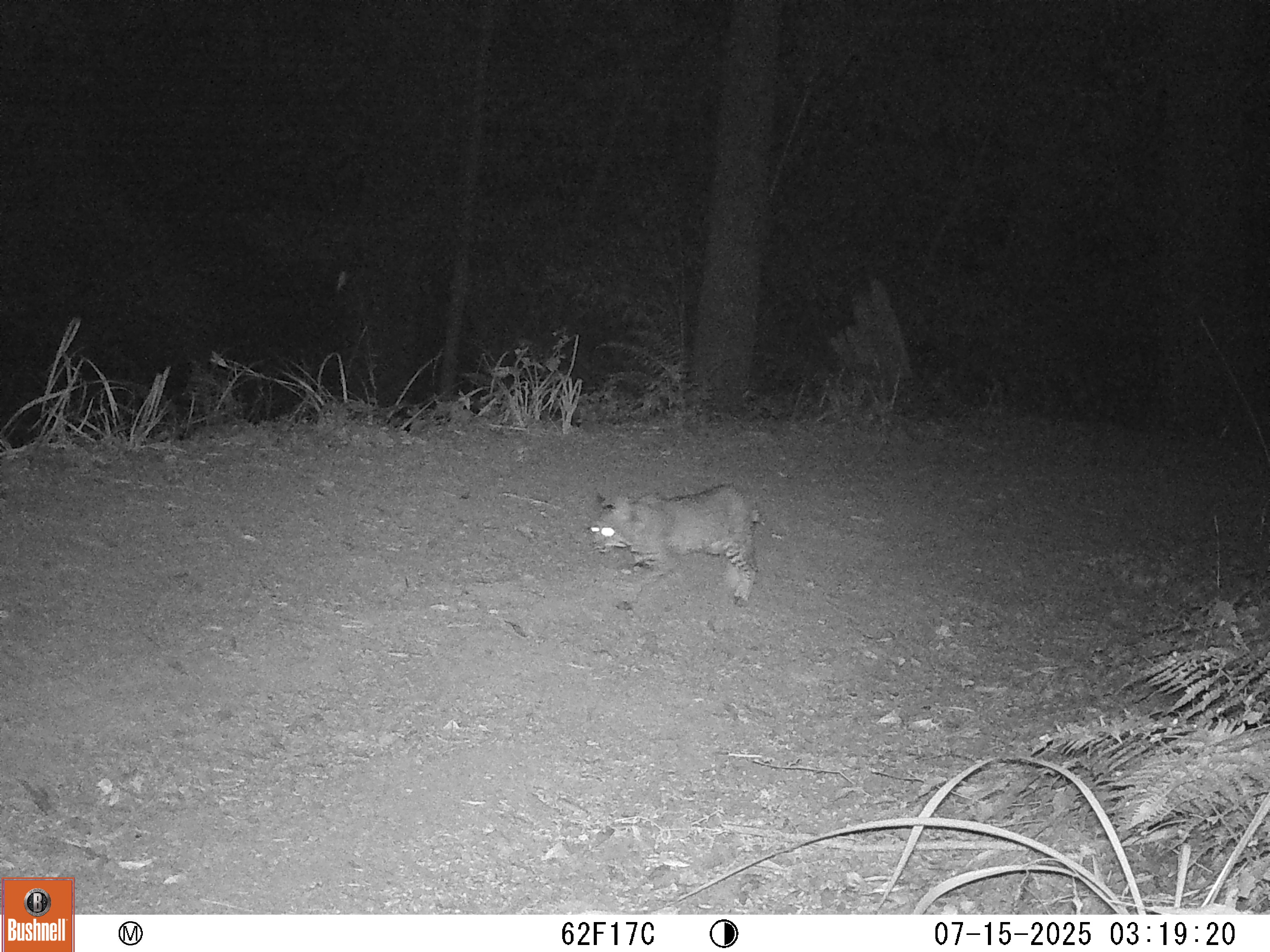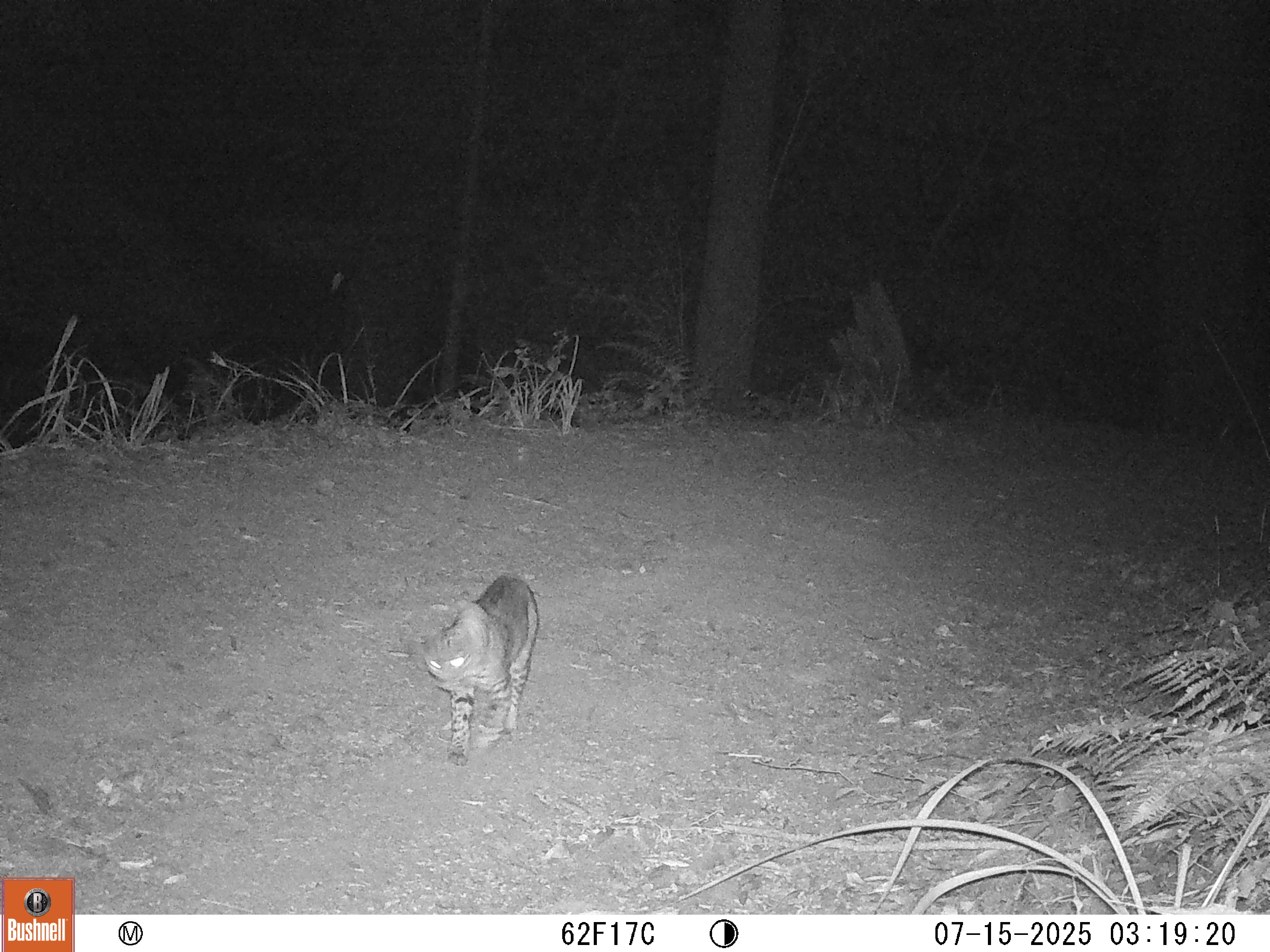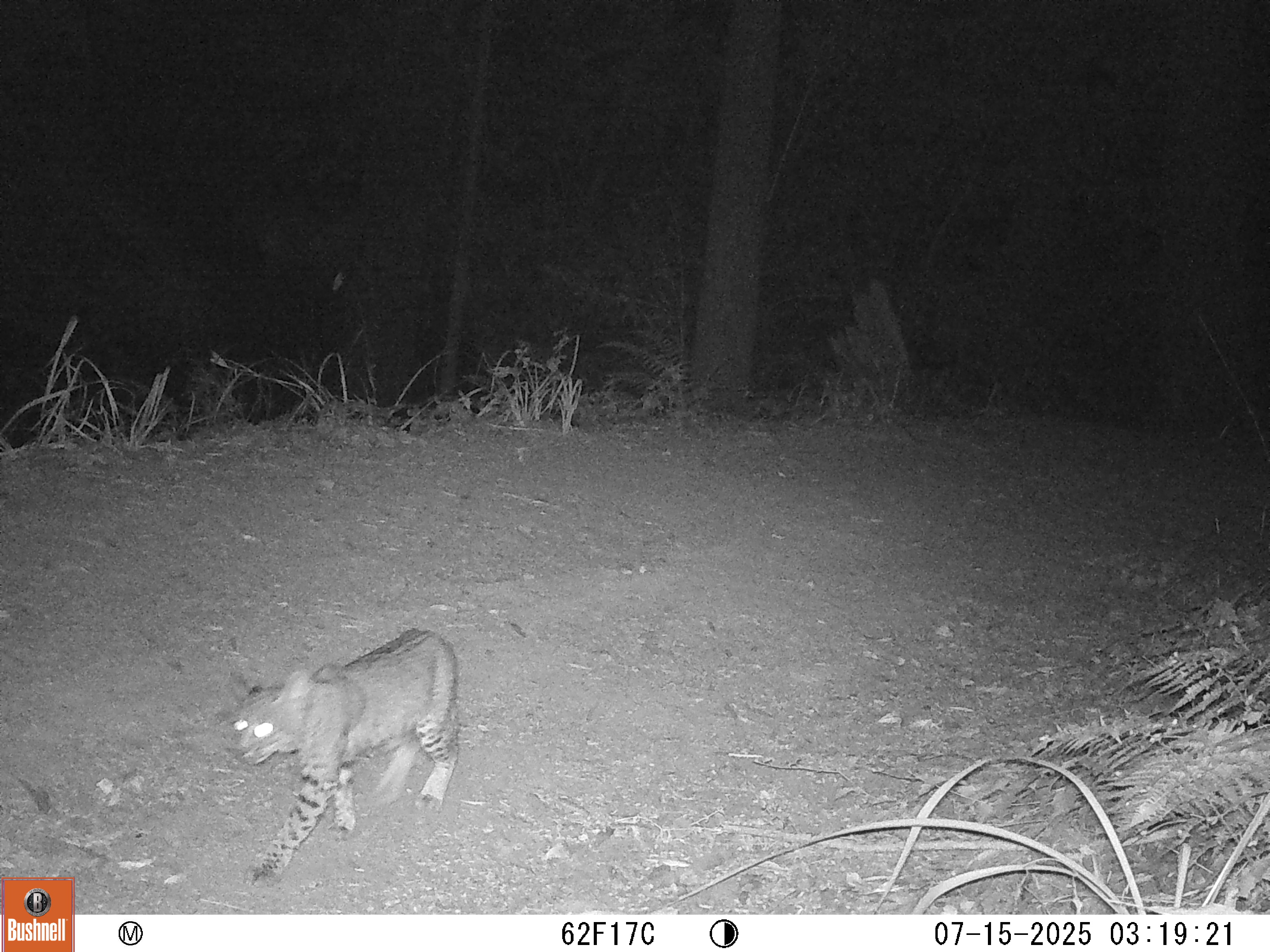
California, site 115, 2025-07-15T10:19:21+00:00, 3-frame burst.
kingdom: Animalia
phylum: Chordata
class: Mammalia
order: Carnivora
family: Felidae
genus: Lynx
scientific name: Lynx rufus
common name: bobcat